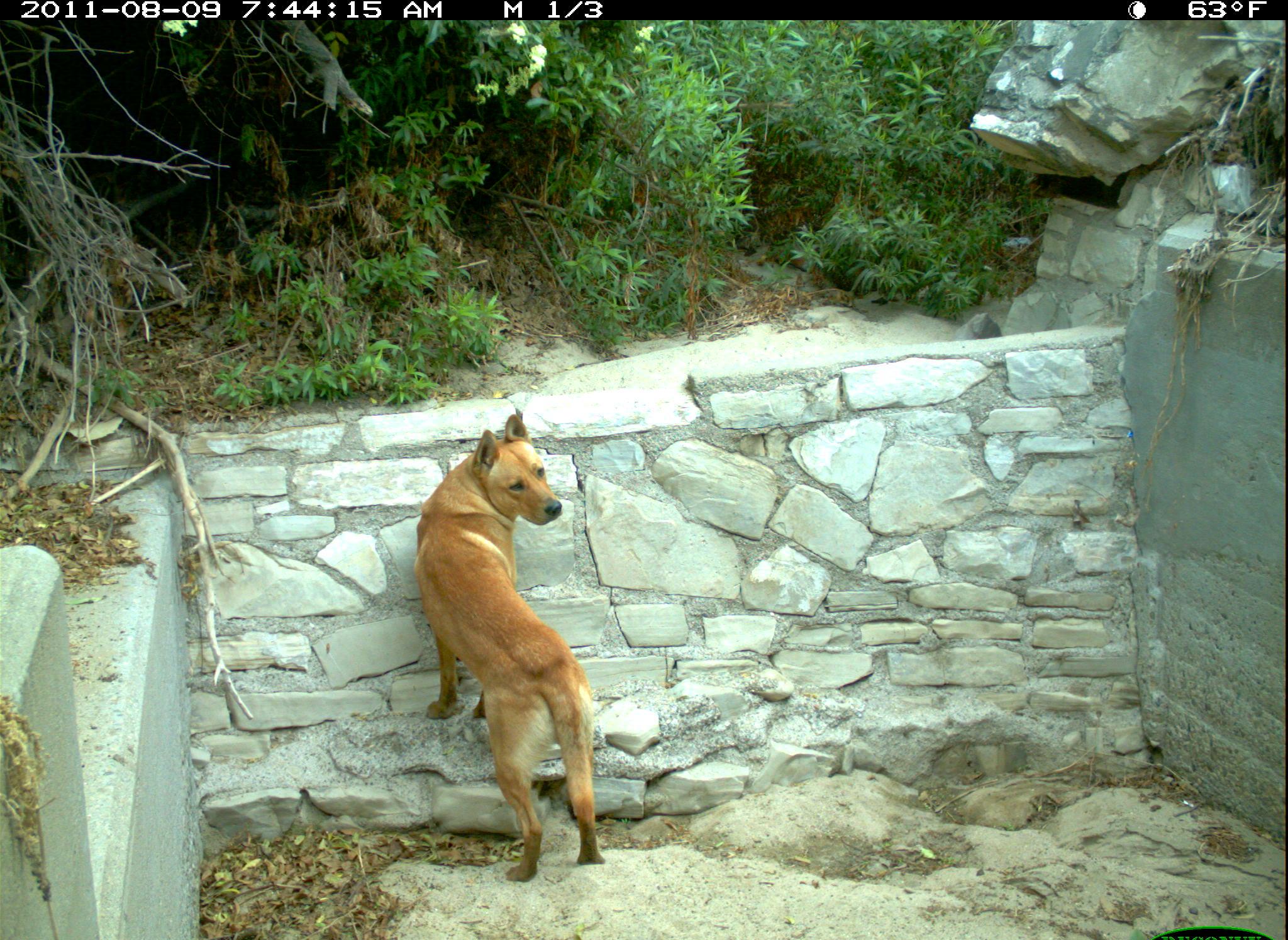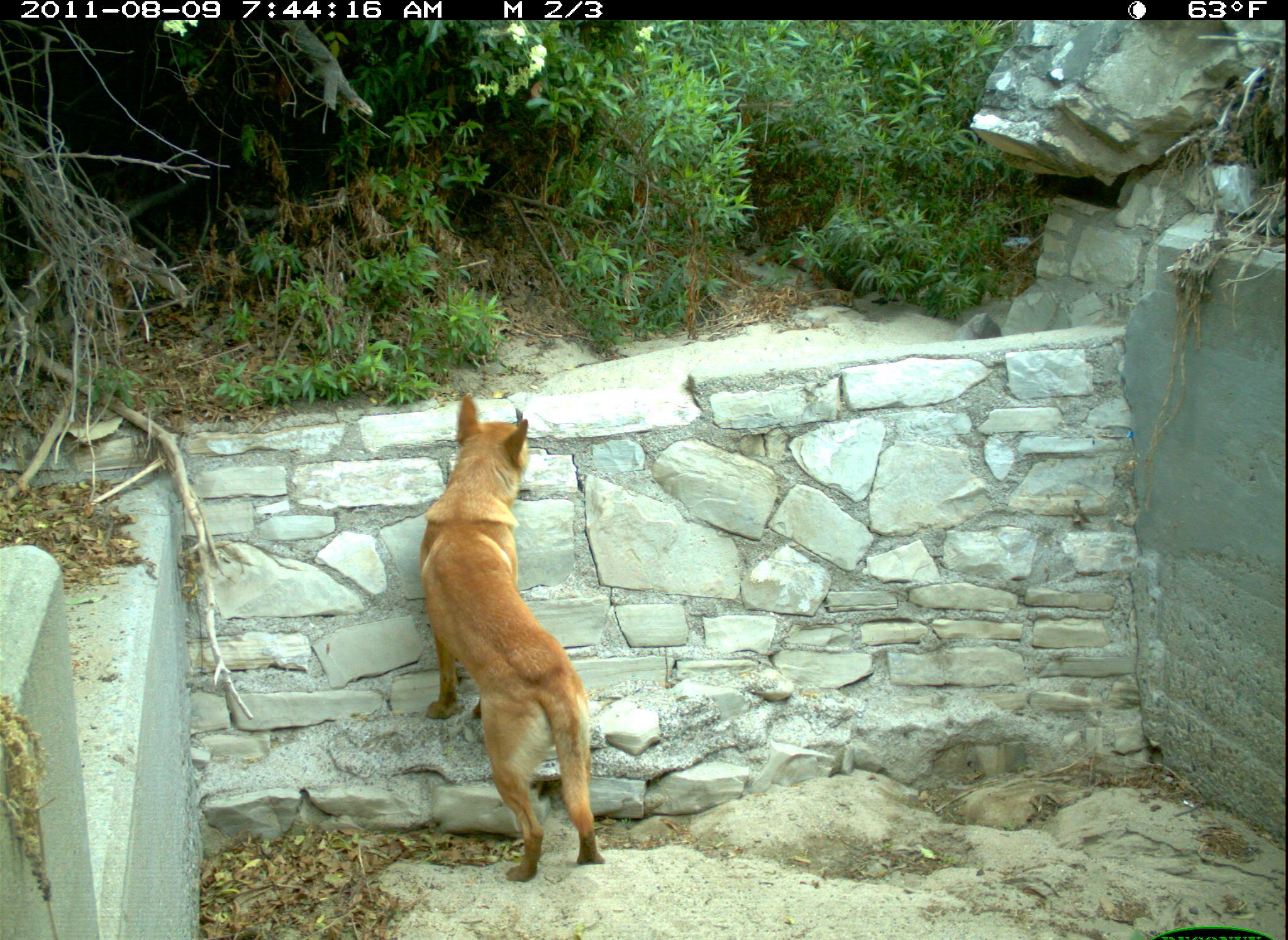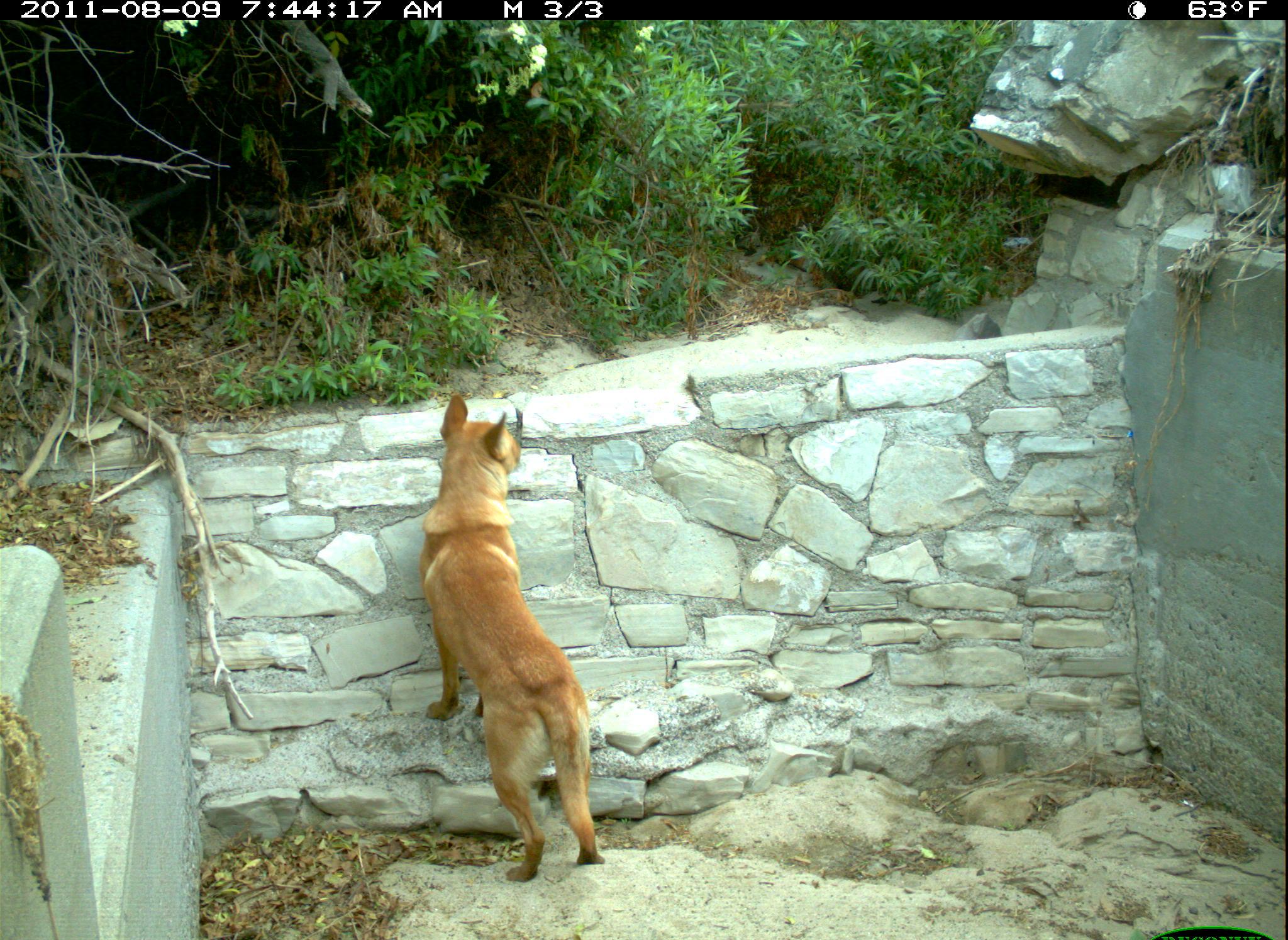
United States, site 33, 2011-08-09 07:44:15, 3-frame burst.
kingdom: Animalia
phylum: Chordata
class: Mammalia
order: Carnivora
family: Canidae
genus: Canis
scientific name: Canis familiaris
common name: domestic dog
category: dog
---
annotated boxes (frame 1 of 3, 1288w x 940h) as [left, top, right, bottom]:
dog: [414, 404, 633, 889]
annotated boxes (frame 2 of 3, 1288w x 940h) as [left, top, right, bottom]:
dog: [398, 367, 631, 892]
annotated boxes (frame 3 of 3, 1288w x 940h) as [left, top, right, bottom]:
dog: [407, 383, 641, 889]